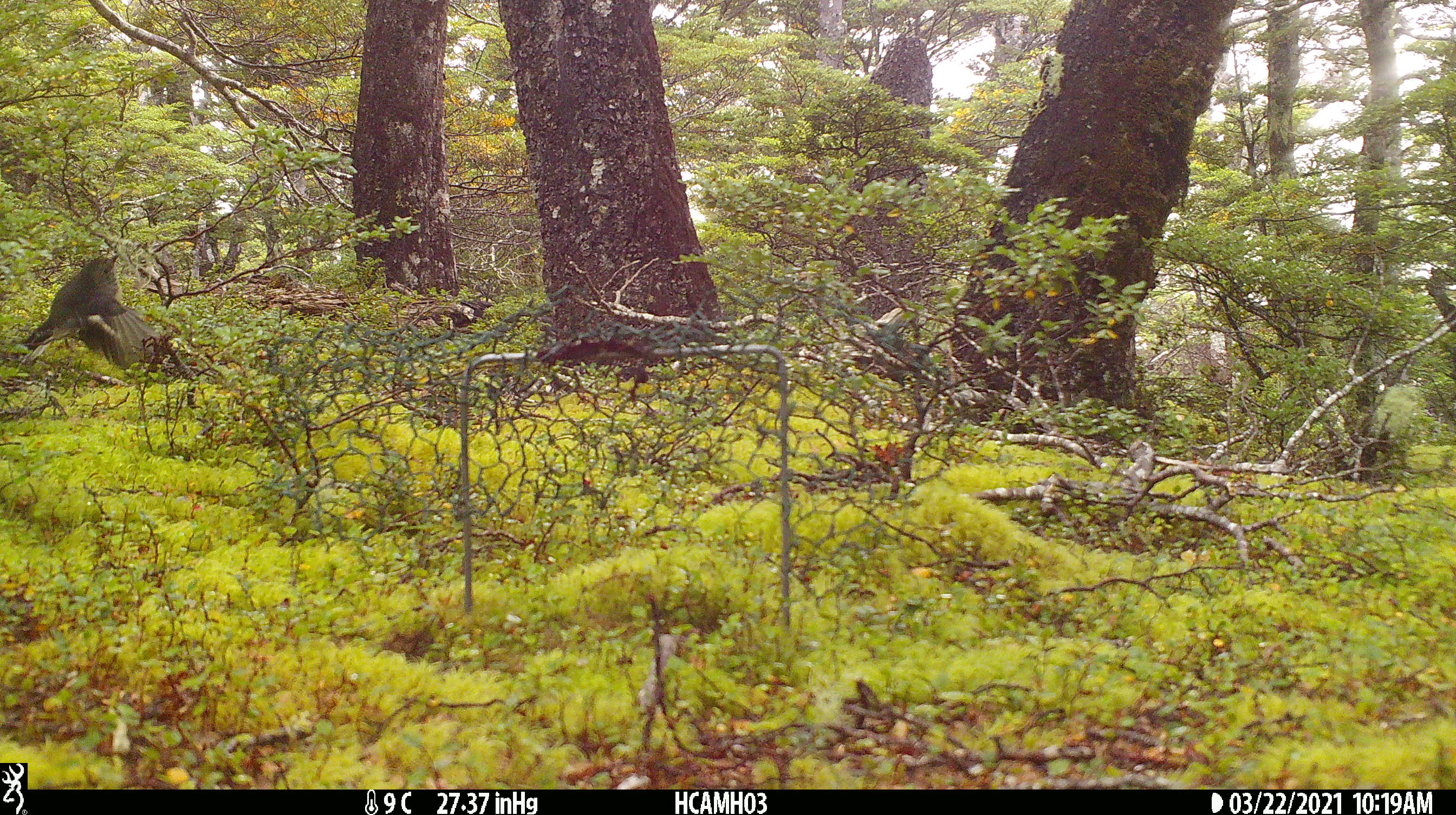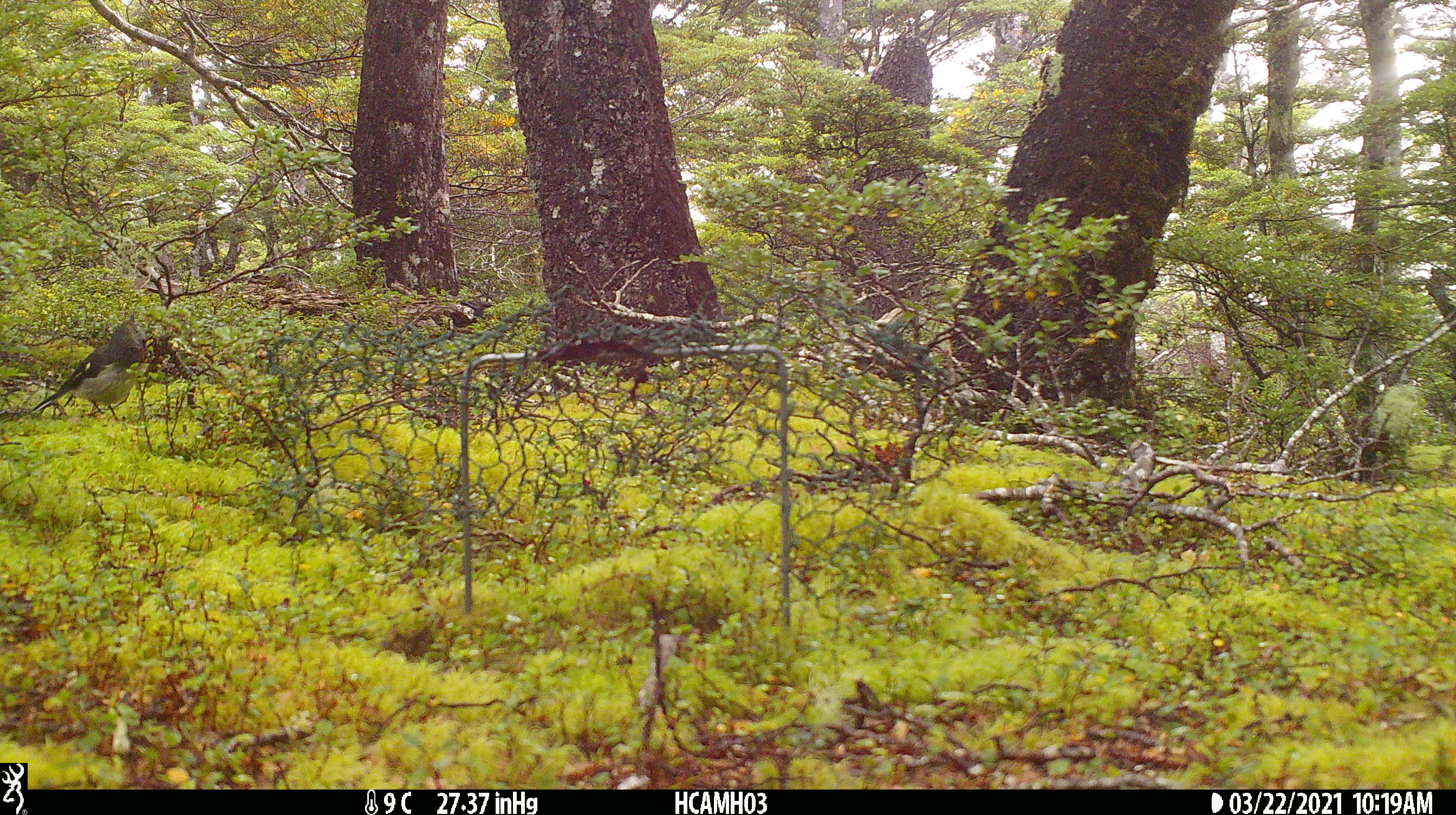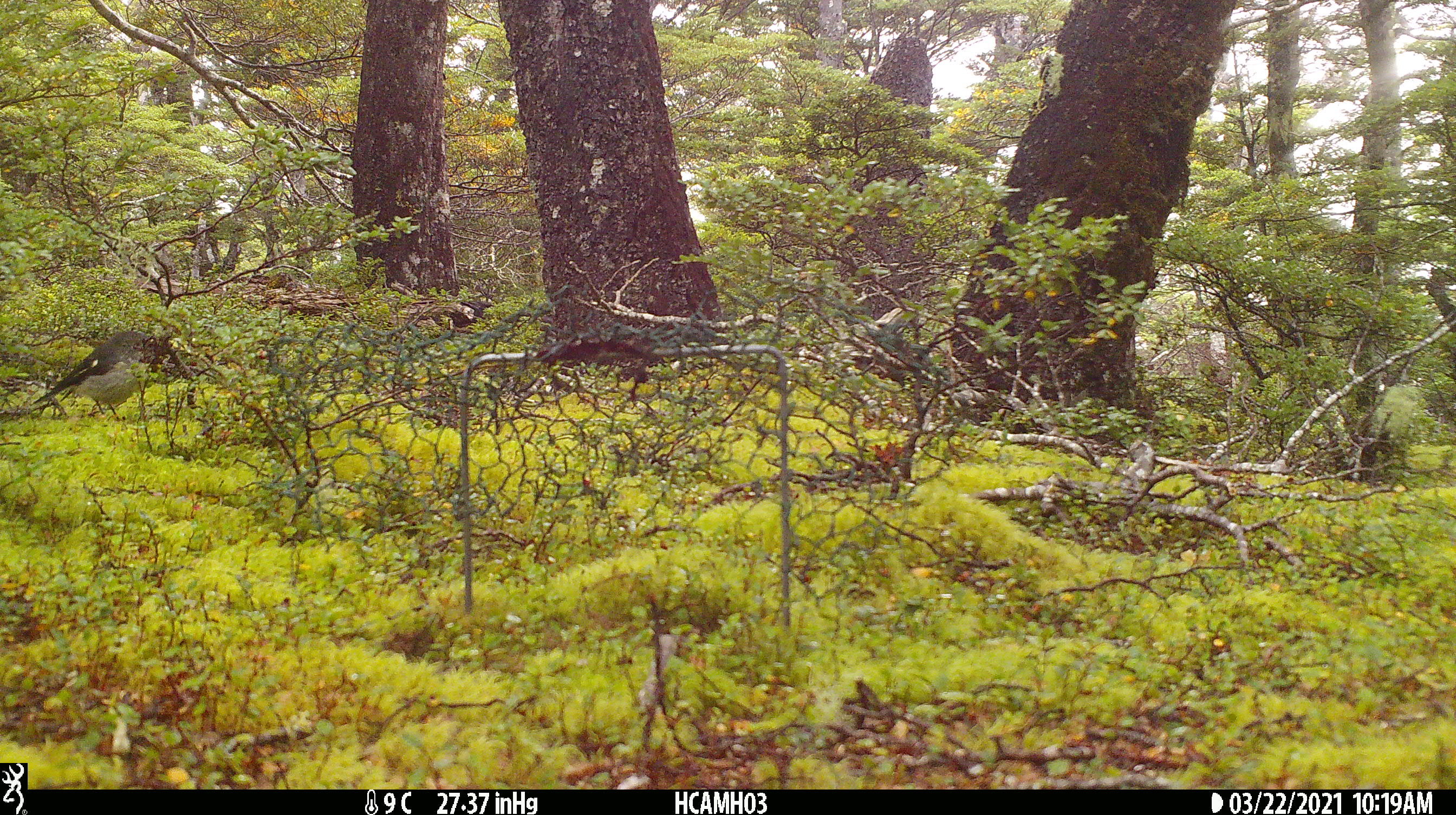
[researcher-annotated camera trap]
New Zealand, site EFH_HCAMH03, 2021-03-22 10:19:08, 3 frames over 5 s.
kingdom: Animalia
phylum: Chordata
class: Aves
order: Passeriformes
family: Petroicidae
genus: Petroica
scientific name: Petroica macrocephala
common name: tomtit